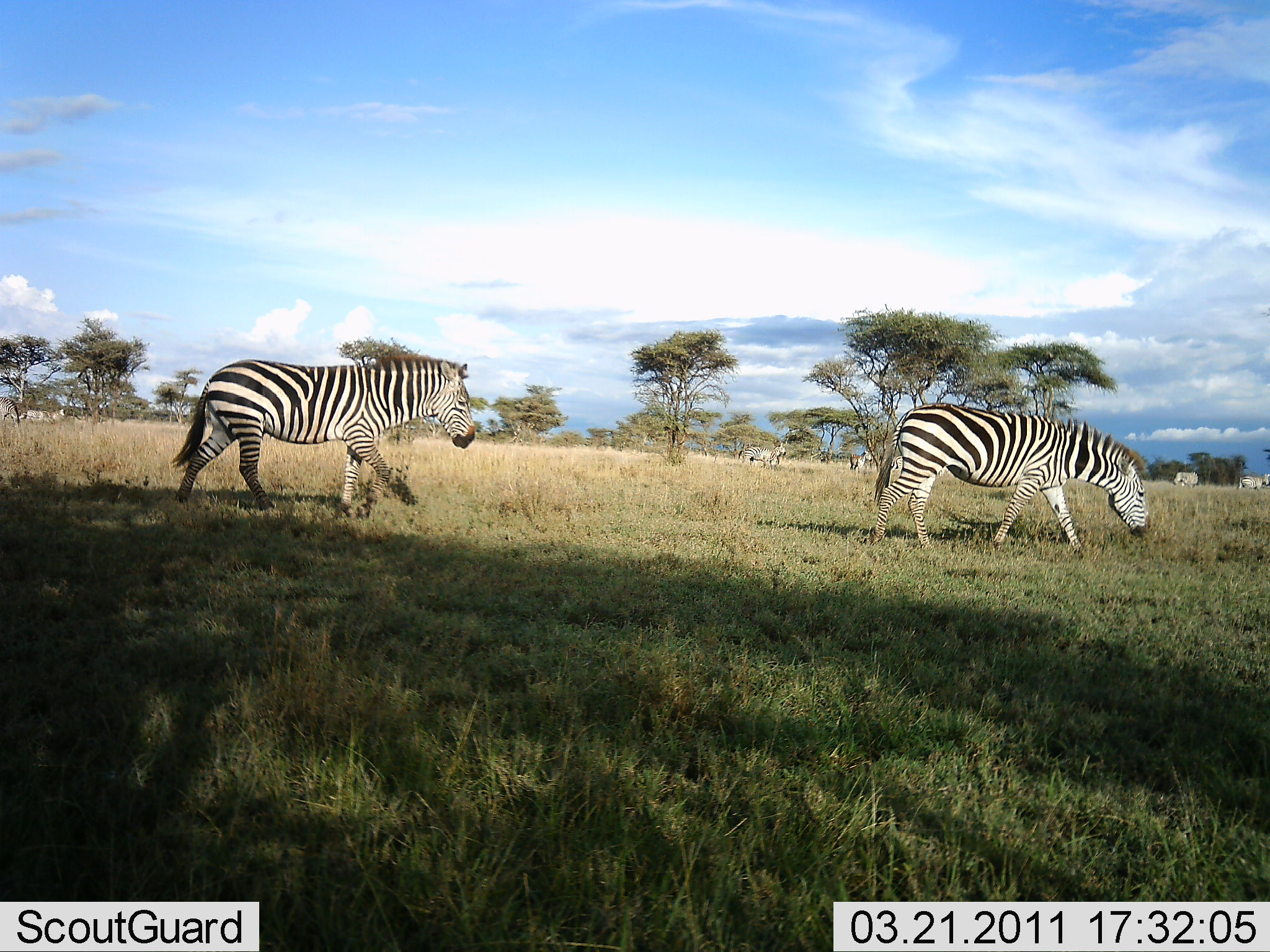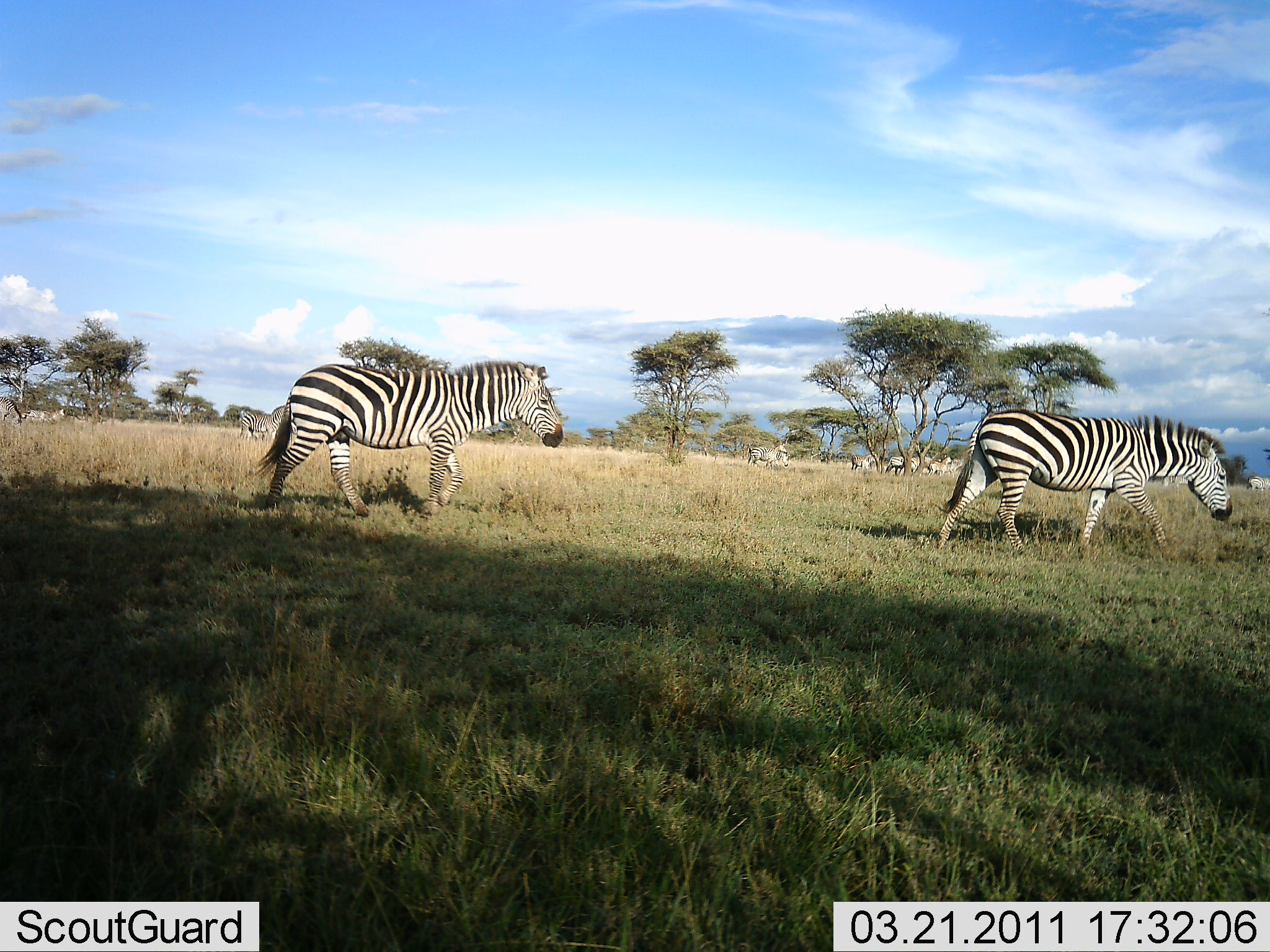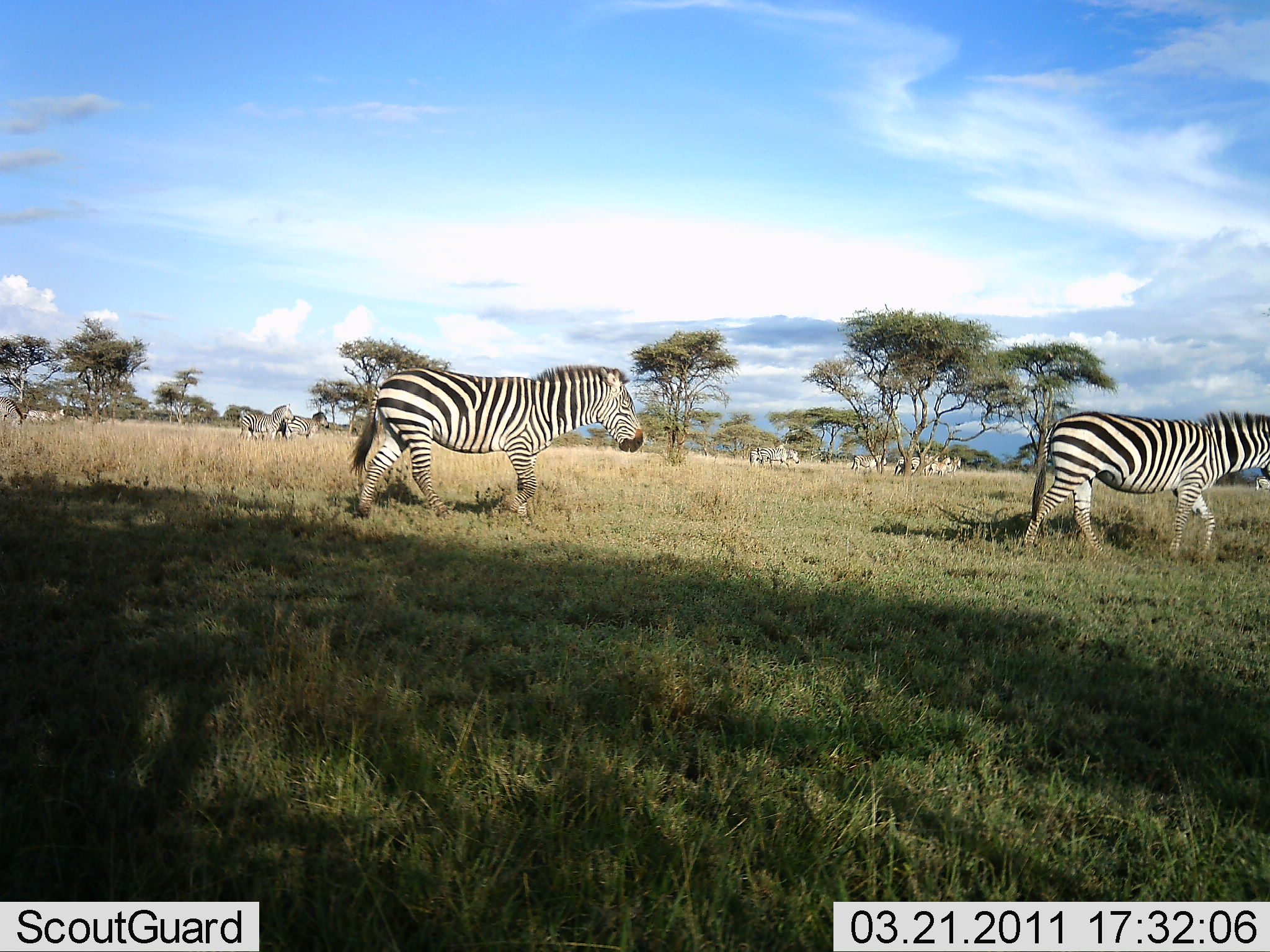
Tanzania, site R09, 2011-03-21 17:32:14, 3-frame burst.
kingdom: Animalia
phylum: Chordata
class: Mammalia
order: Perissodactyla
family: Equidae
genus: Equus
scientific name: Equus quagga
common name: plains zebra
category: zebra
Zebra (plains zebra) (Equus quagga), count 11-50. Behavior (volunteer vote fractions): standing 18%, resting 0%, moving 91%, interacting 9%. Young present (vote fraction): 0%. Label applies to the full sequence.